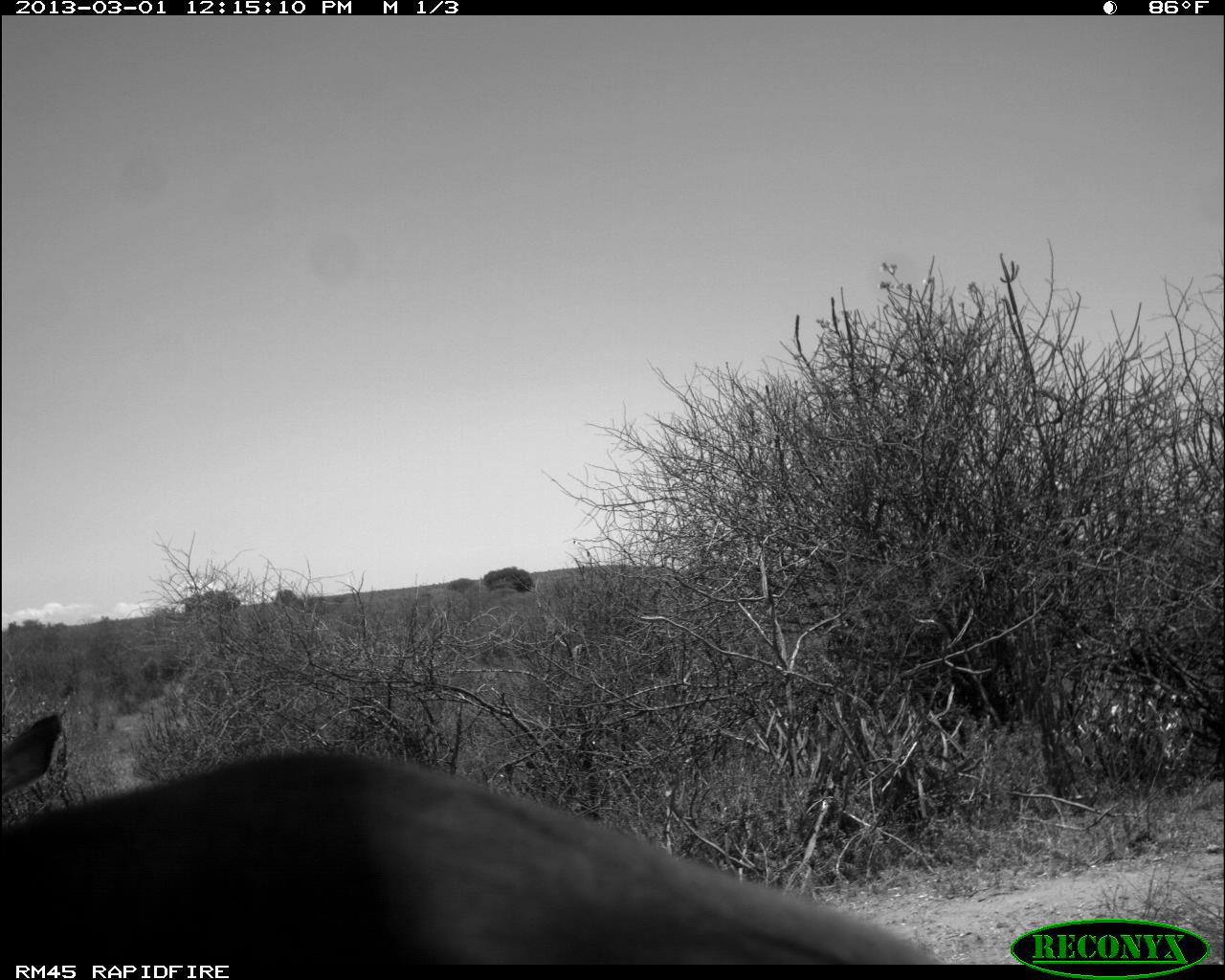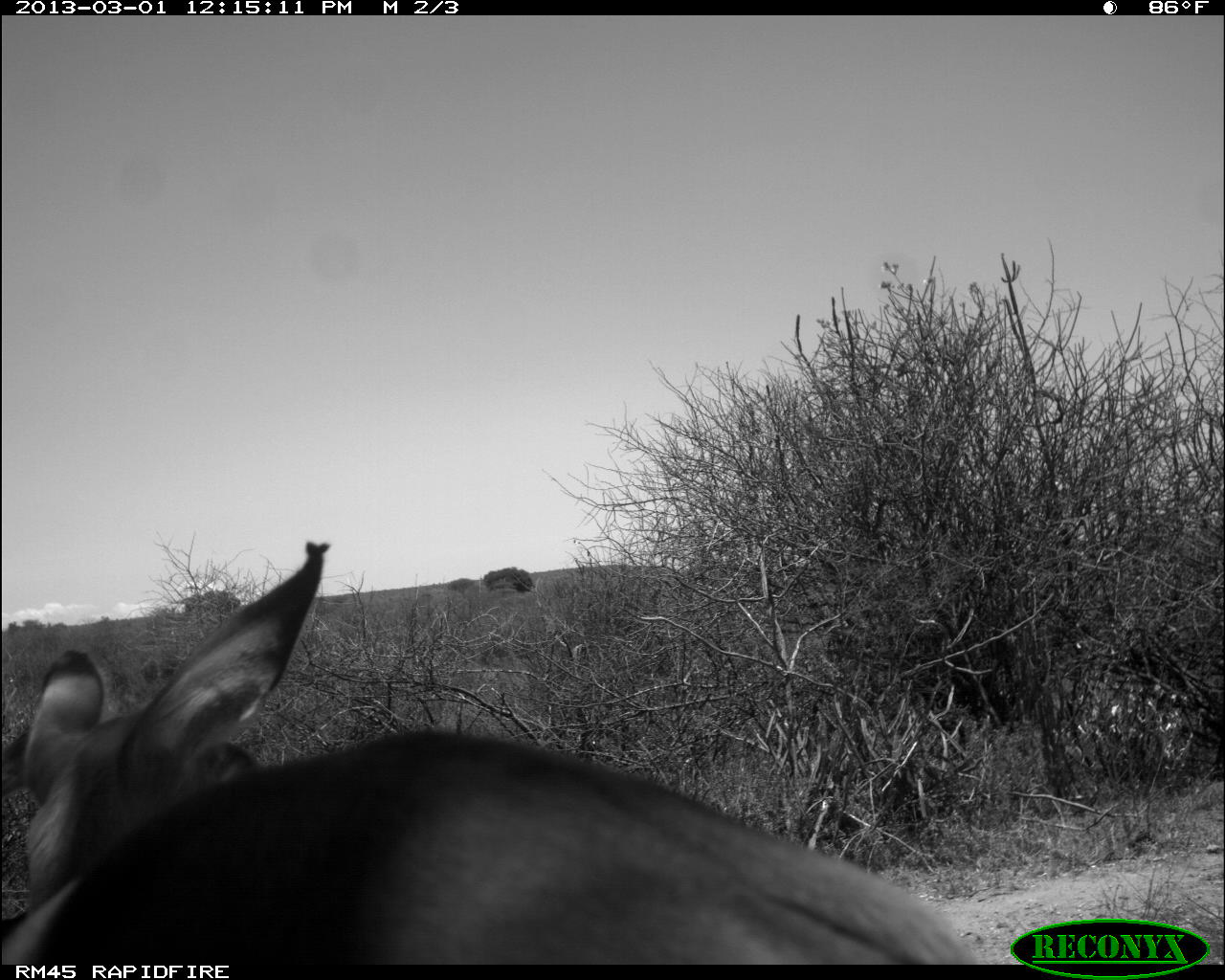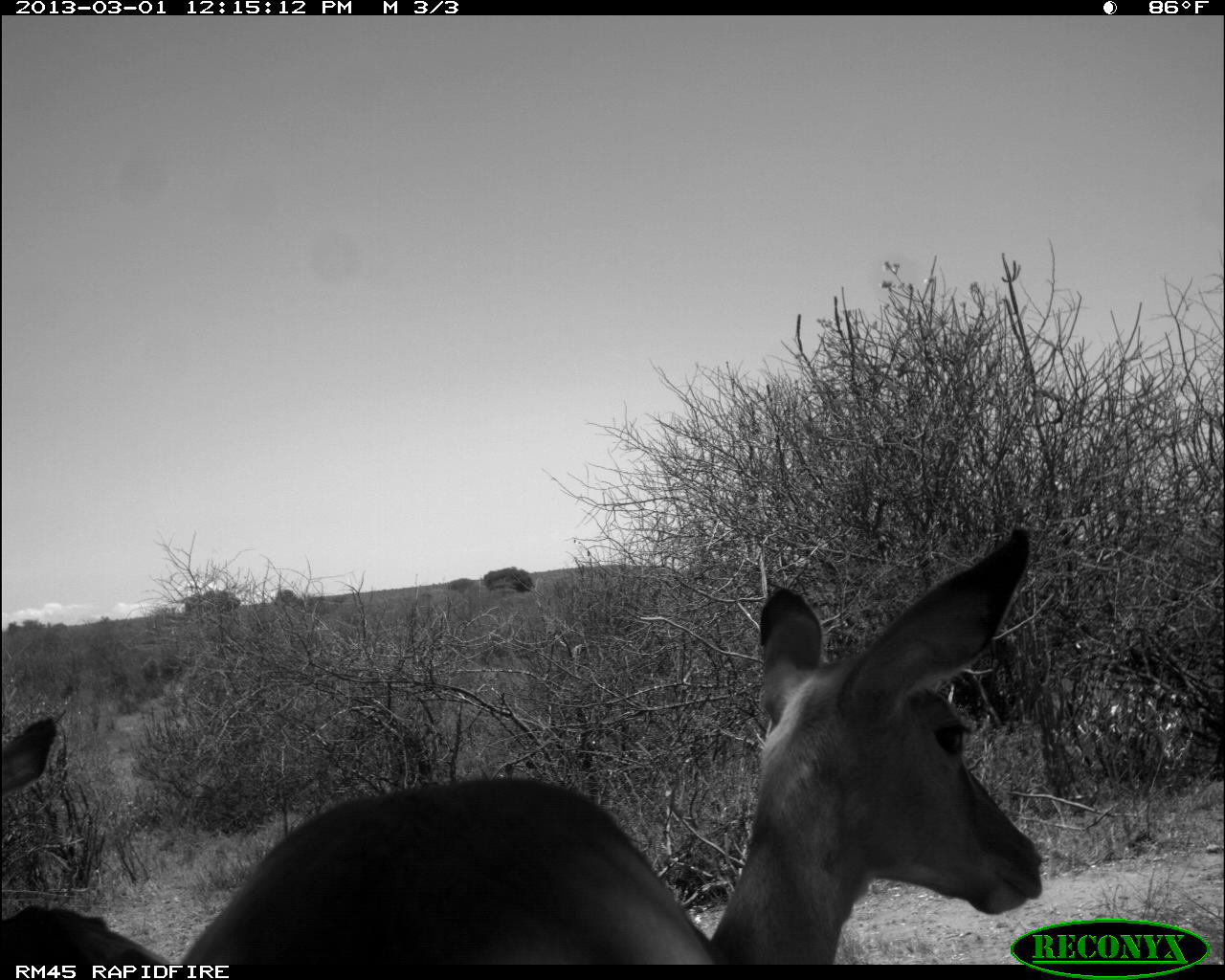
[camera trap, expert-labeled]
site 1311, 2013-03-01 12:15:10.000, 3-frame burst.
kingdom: Animalia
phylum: Chordata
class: Mammalia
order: Artiodactyla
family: Bovidae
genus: Aepyceros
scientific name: Aepyceros melampus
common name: impala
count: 2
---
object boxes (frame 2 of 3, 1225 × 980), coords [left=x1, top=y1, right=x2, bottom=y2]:
aepyceros melampus: [left=0, top=541, right=998, bottom=960]